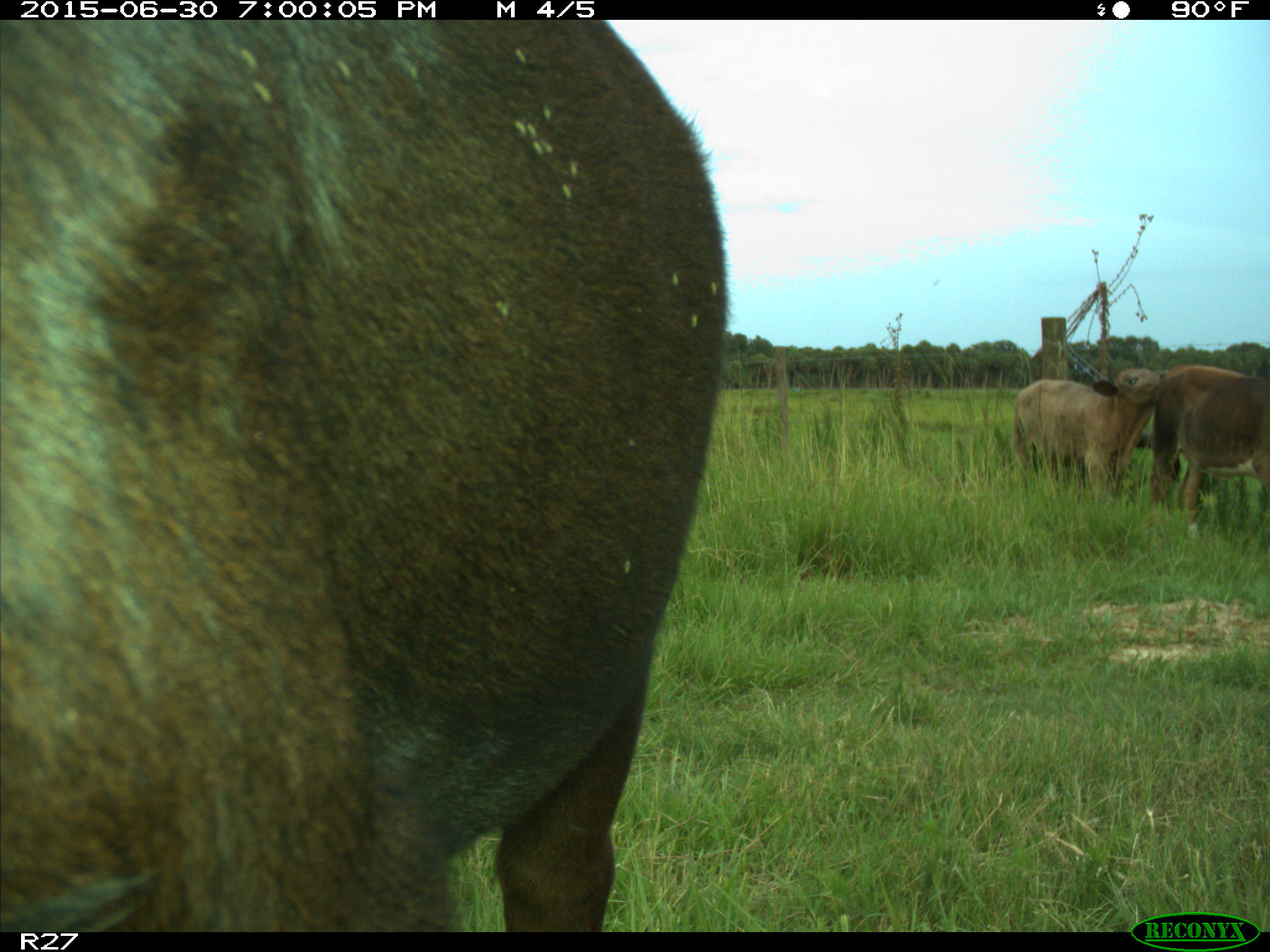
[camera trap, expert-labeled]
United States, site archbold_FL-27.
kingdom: Animalia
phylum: Chordata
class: Mammalia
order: Artiodactyla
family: Bovidae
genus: Bos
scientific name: Bos taurus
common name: domestic cow